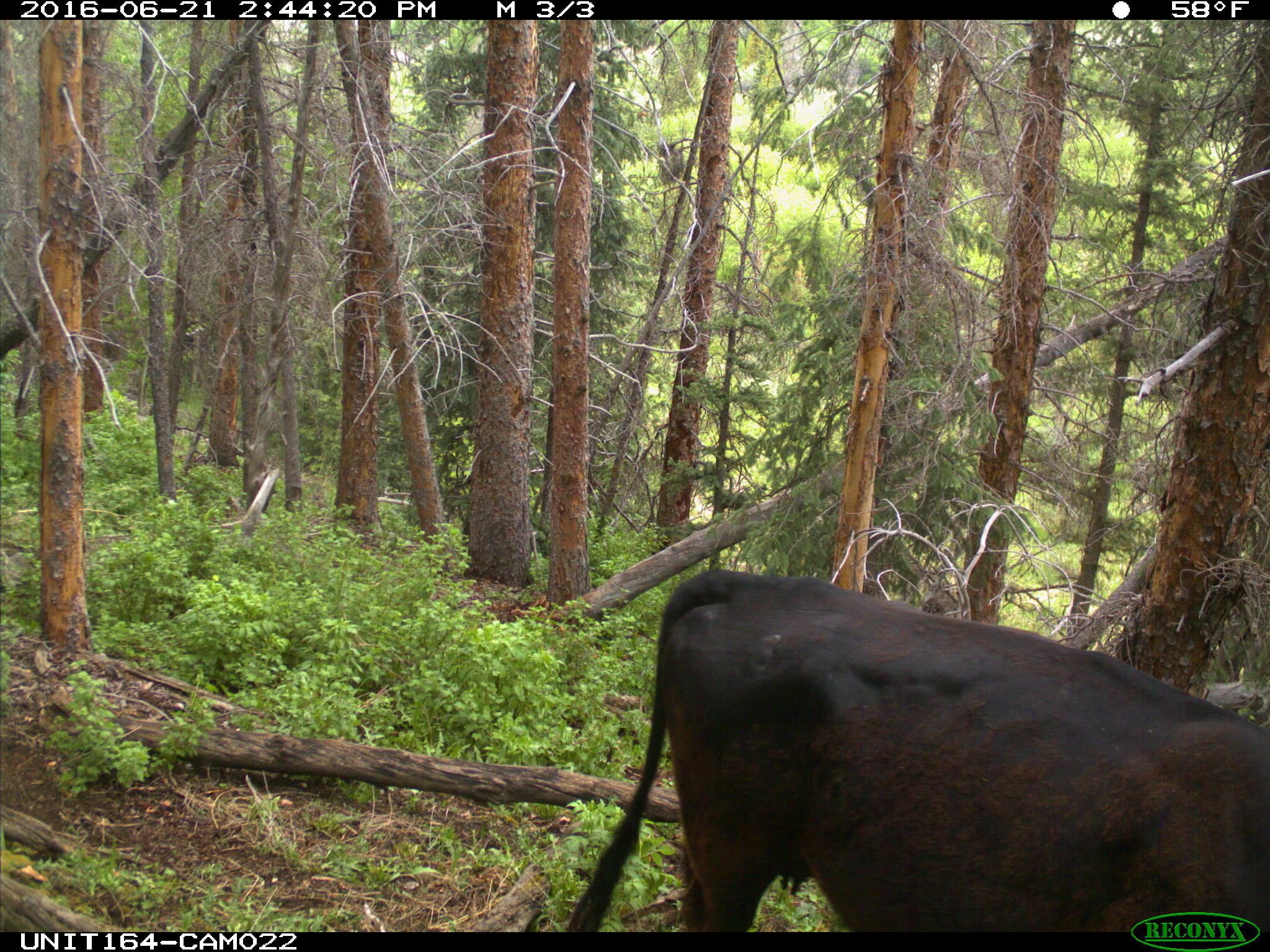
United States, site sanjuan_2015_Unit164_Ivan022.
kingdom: Animalia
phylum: Chordata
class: Mammalia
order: Artiodactyla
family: Bovidae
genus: Bos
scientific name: Bos taurus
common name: domestic cow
Bos taurus (domestic cow).